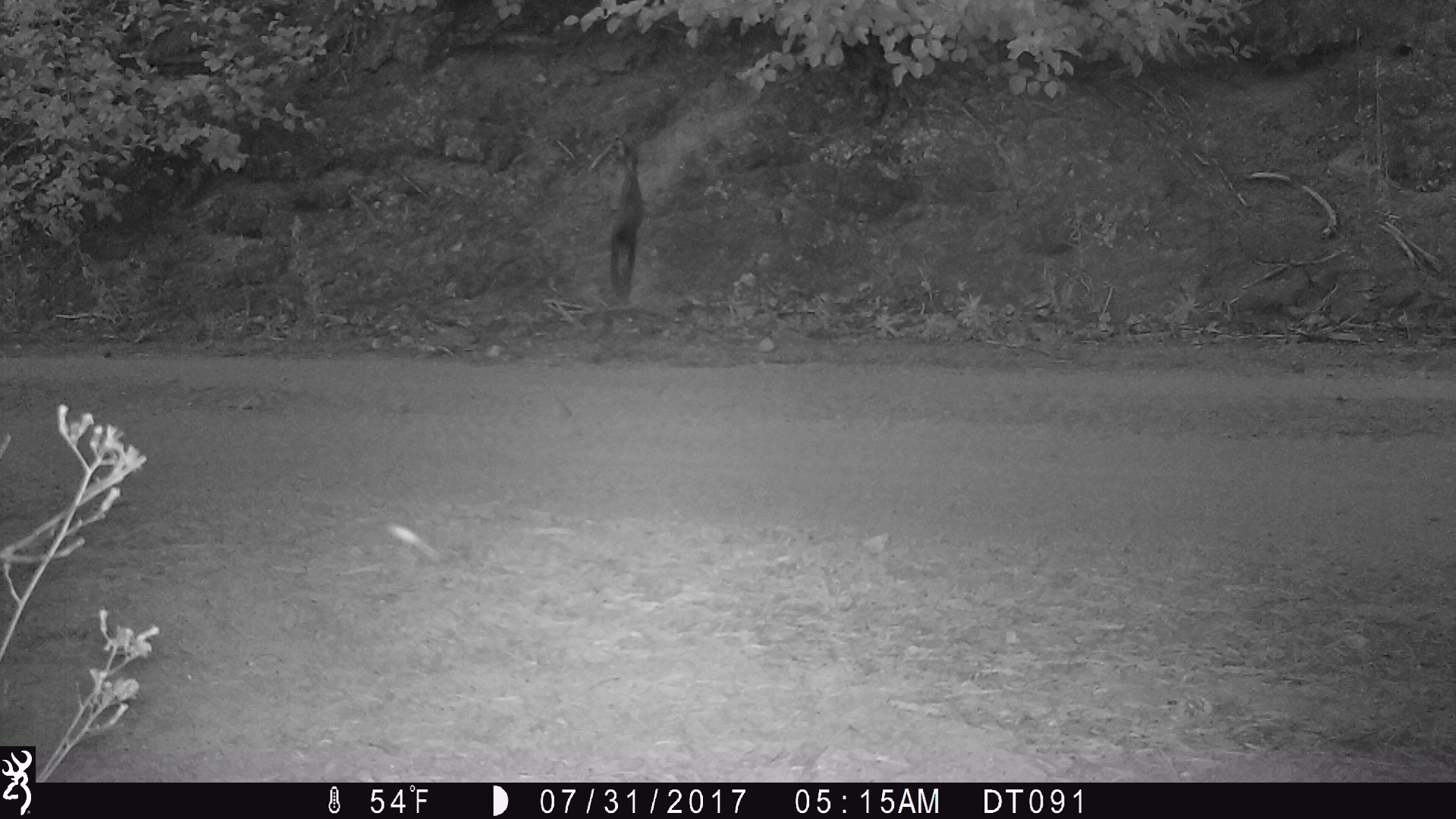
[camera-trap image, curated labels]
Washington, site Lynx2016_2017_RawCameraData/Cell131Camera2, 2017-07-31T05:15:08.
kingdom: Animalia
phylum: Chordata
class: Mammalia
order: Lagomorpha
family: Leporidae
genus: Lepus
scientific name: Lepus americanus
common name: snowshoe hare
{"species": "Lepus americanus (snowshoe hare)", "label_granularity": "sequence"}